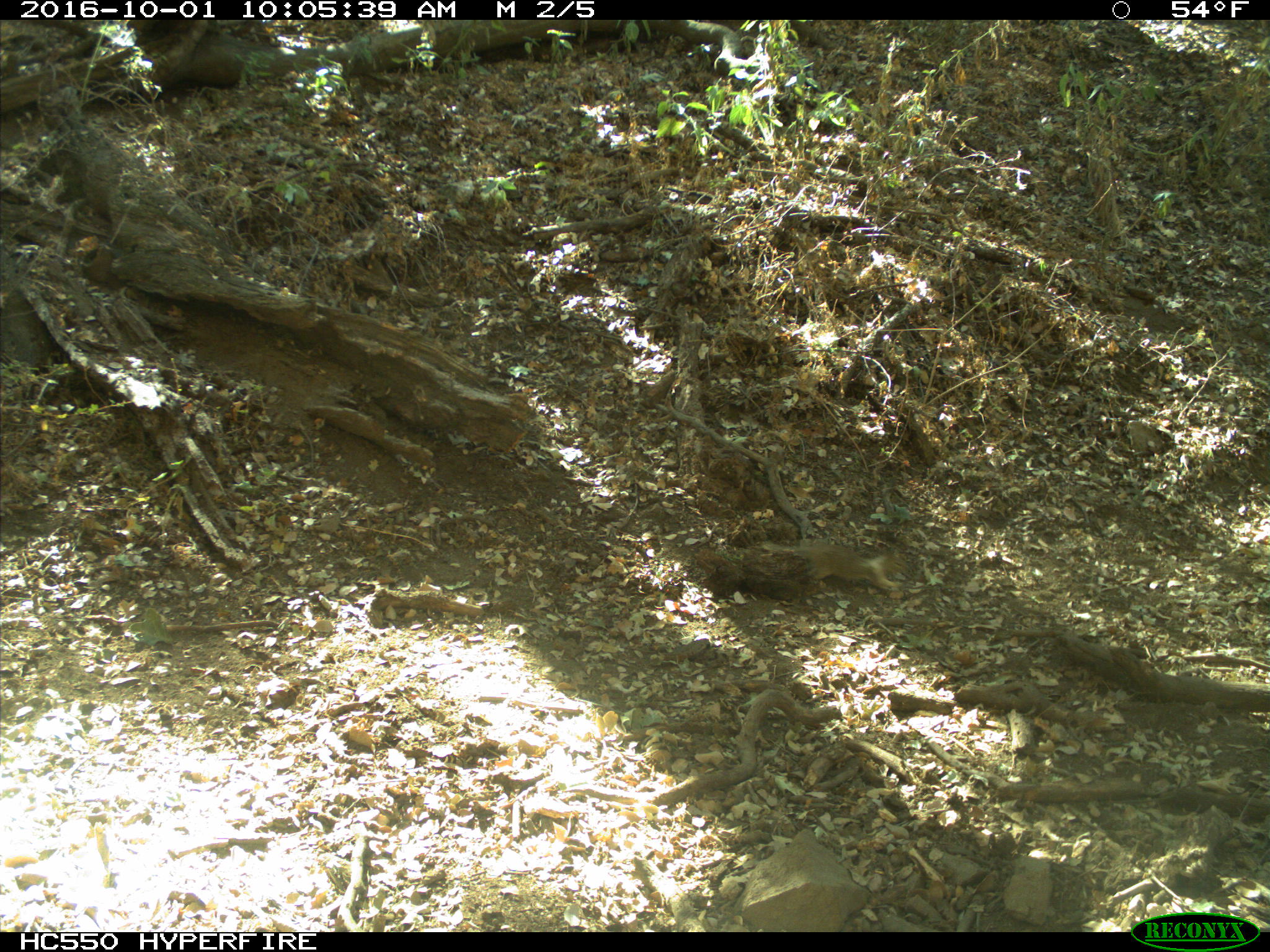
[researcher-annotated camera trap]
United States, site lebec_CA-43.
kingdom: Animalia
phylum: Chordata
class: Mammalia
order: Rodentia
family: Sciuridae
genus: Otospermophilus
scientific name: Otospermophilus beecheyi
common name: california ground squirrel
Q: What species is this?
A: Otospermophilus beecheyi (california ground squirrel).